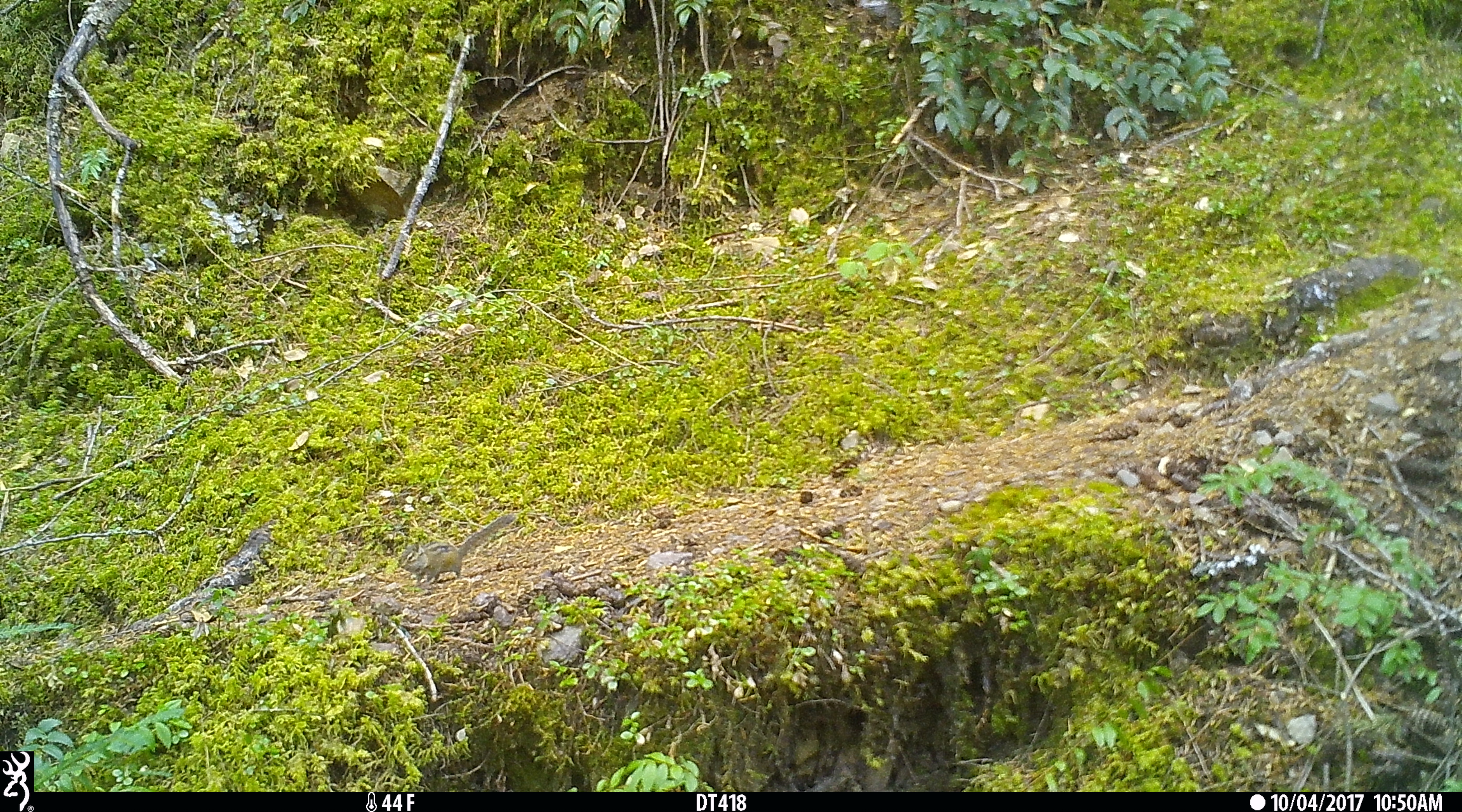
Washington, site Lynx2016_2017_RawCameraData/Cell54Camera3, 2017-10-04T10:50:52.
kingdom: Animalia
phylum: Chordata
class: Mammalia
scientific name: Mammalia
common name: small mammal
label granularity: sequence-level